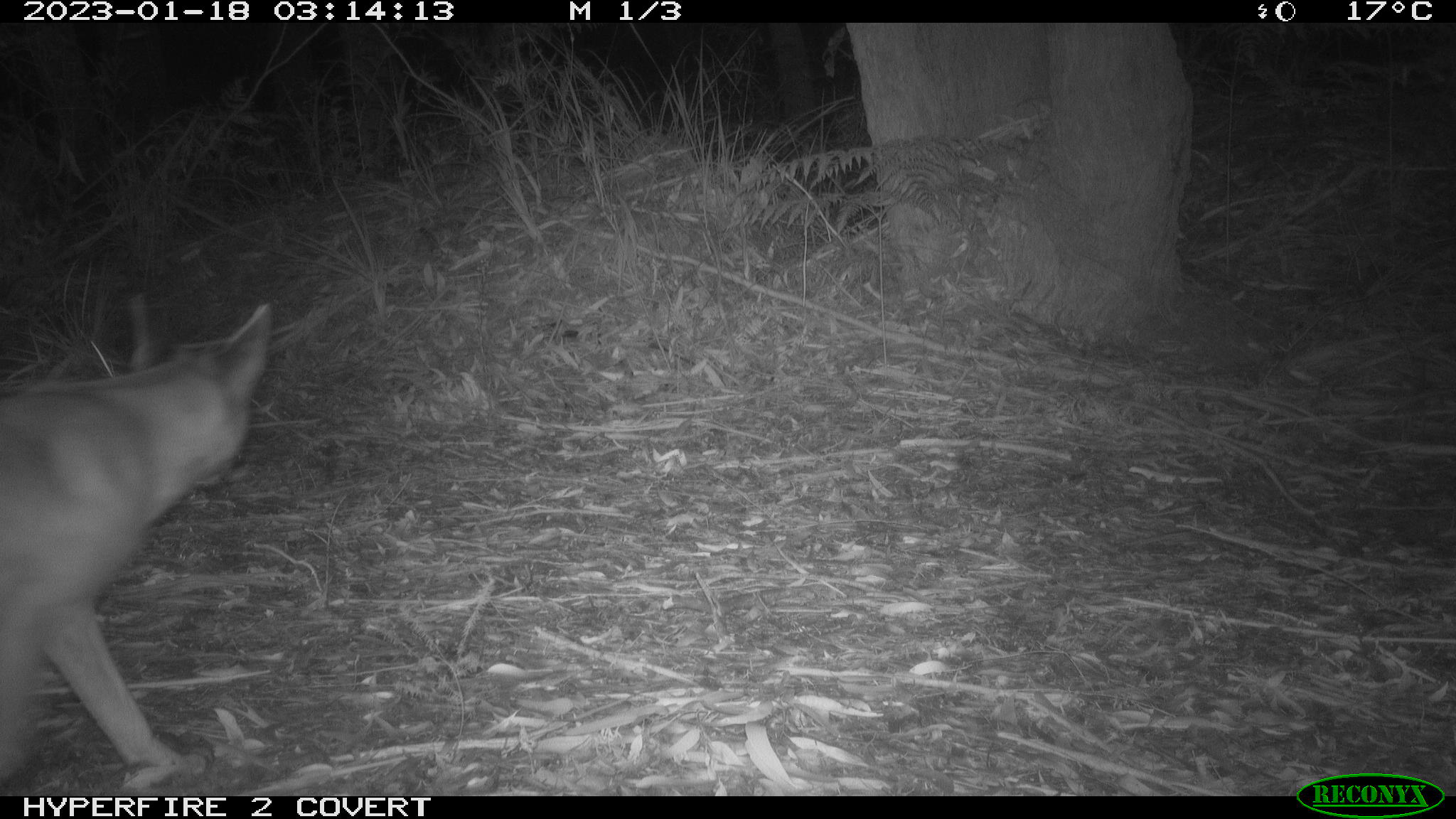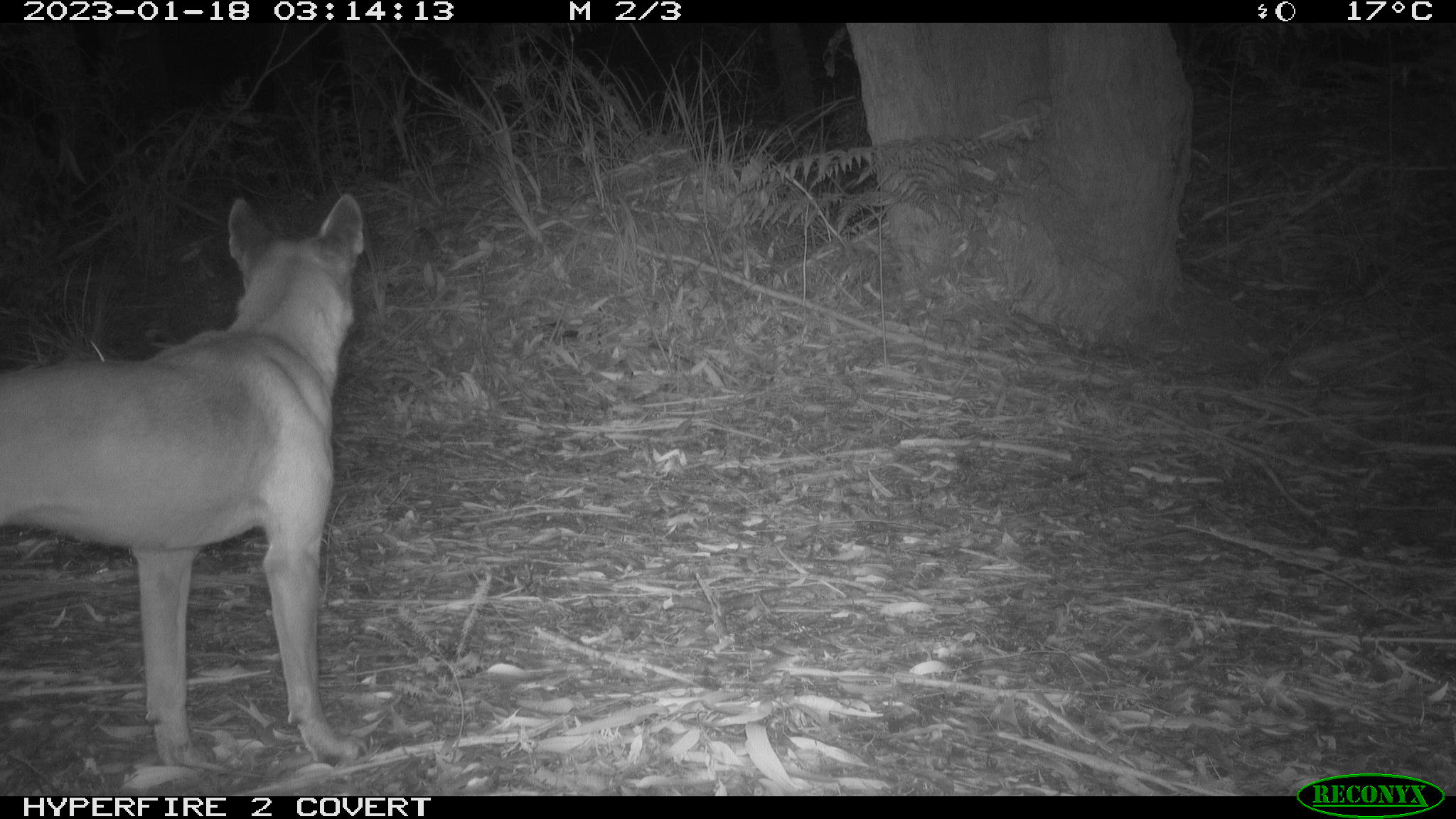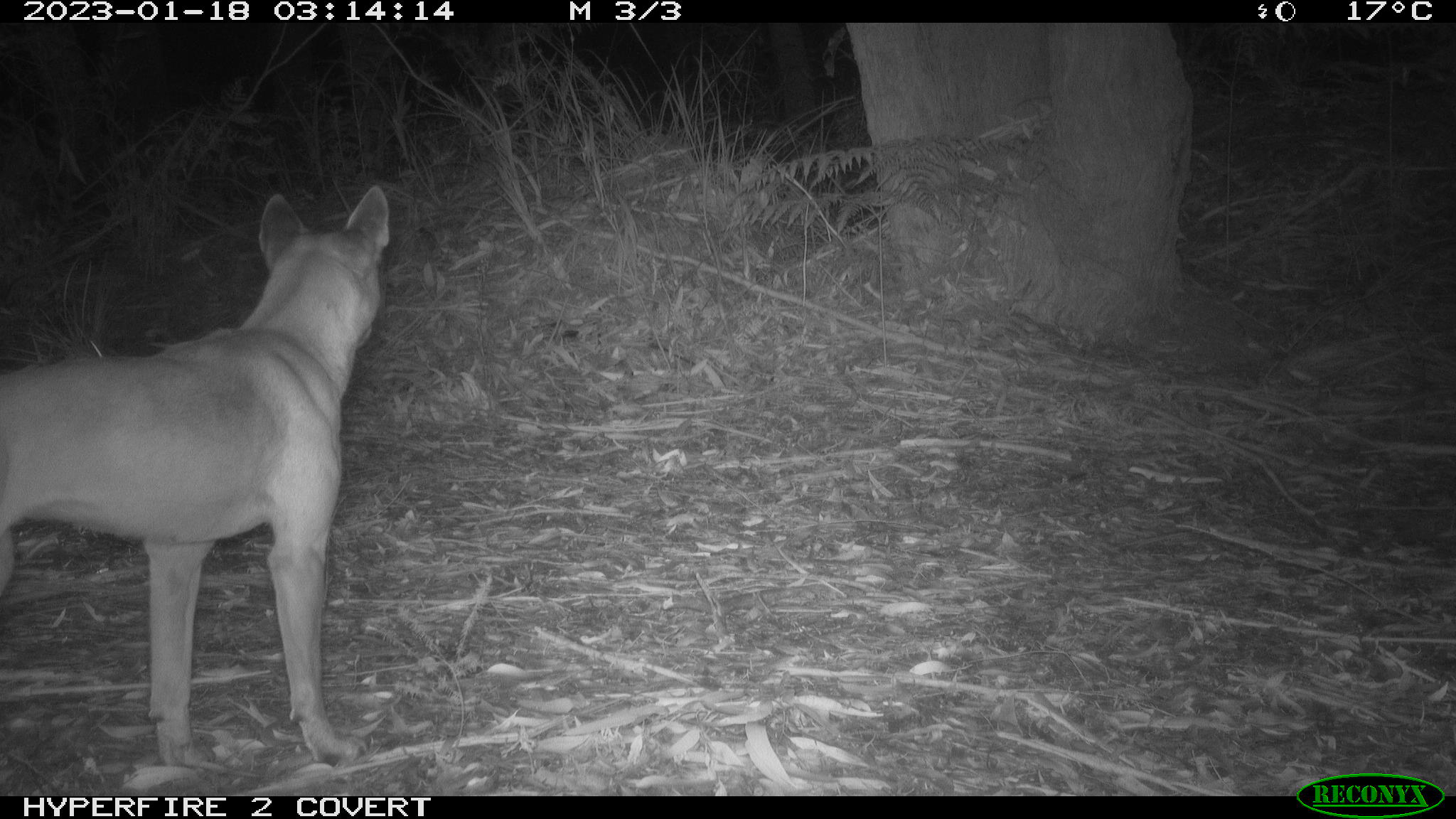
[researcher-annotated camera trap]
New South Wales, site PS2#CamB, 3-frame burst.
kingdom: Animalia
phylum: Chordata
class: Mammalia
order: Carnivora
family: Canidae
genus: Canis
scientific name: Canis familiaris dingo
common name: dingo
Dingo (Canis familiaris dingo).